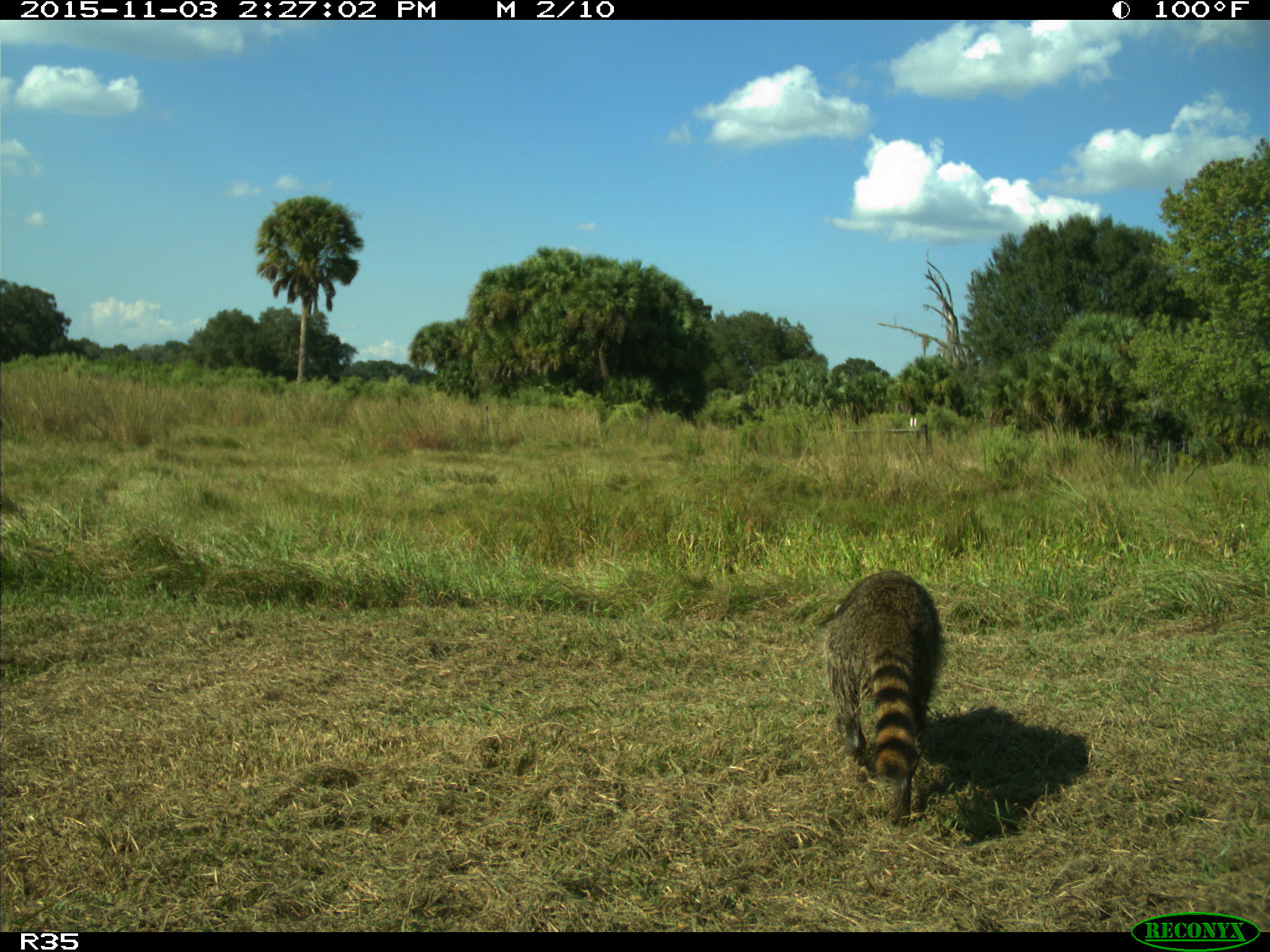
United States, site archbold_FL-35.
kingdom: Animalia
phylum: Chordata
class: Mammalia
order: Carnivora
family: Procyonidae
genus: Procyon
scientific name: Procyon lotor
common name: common raccoon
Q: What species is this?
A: Procyon lotor (common raccoon).